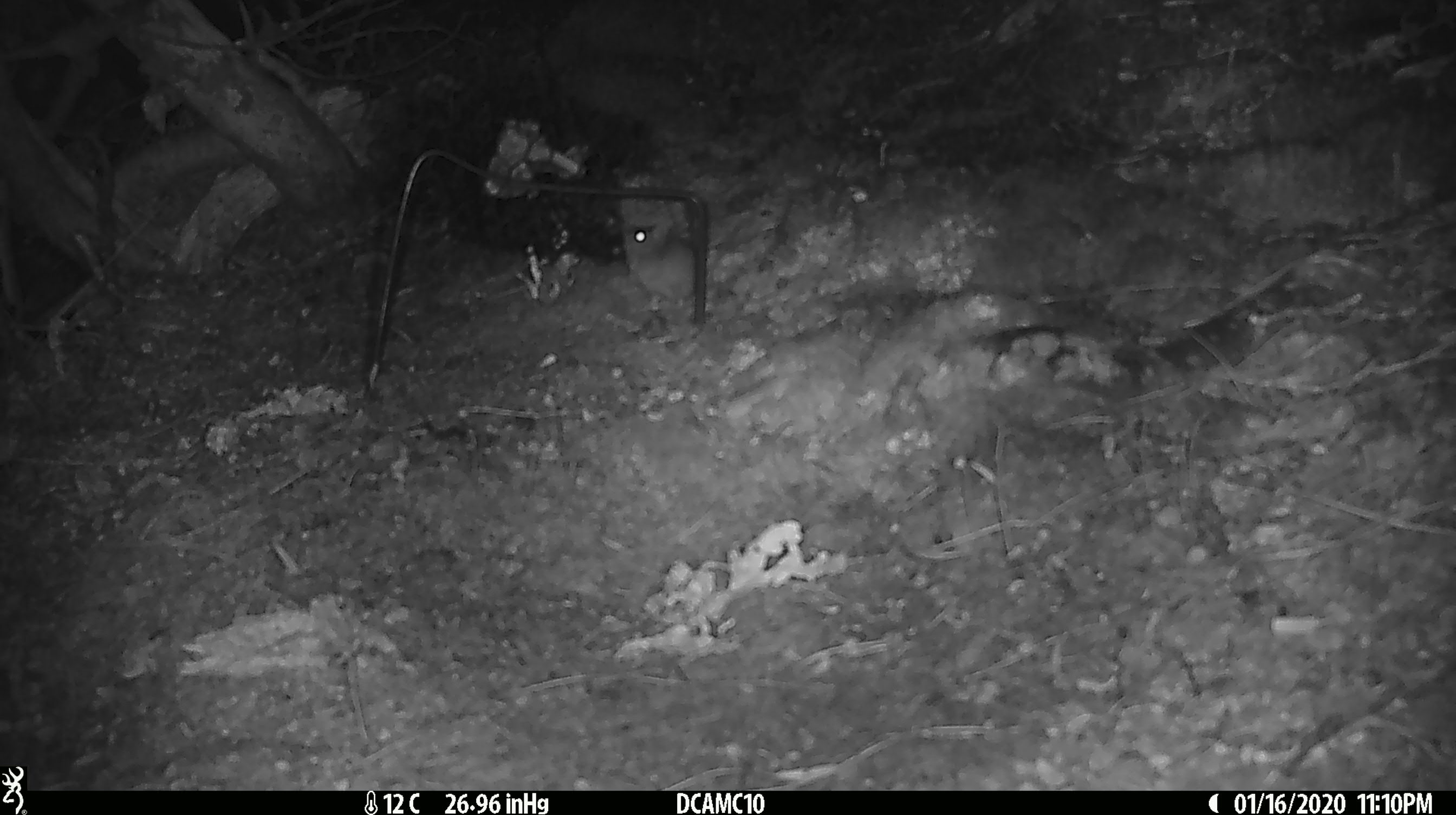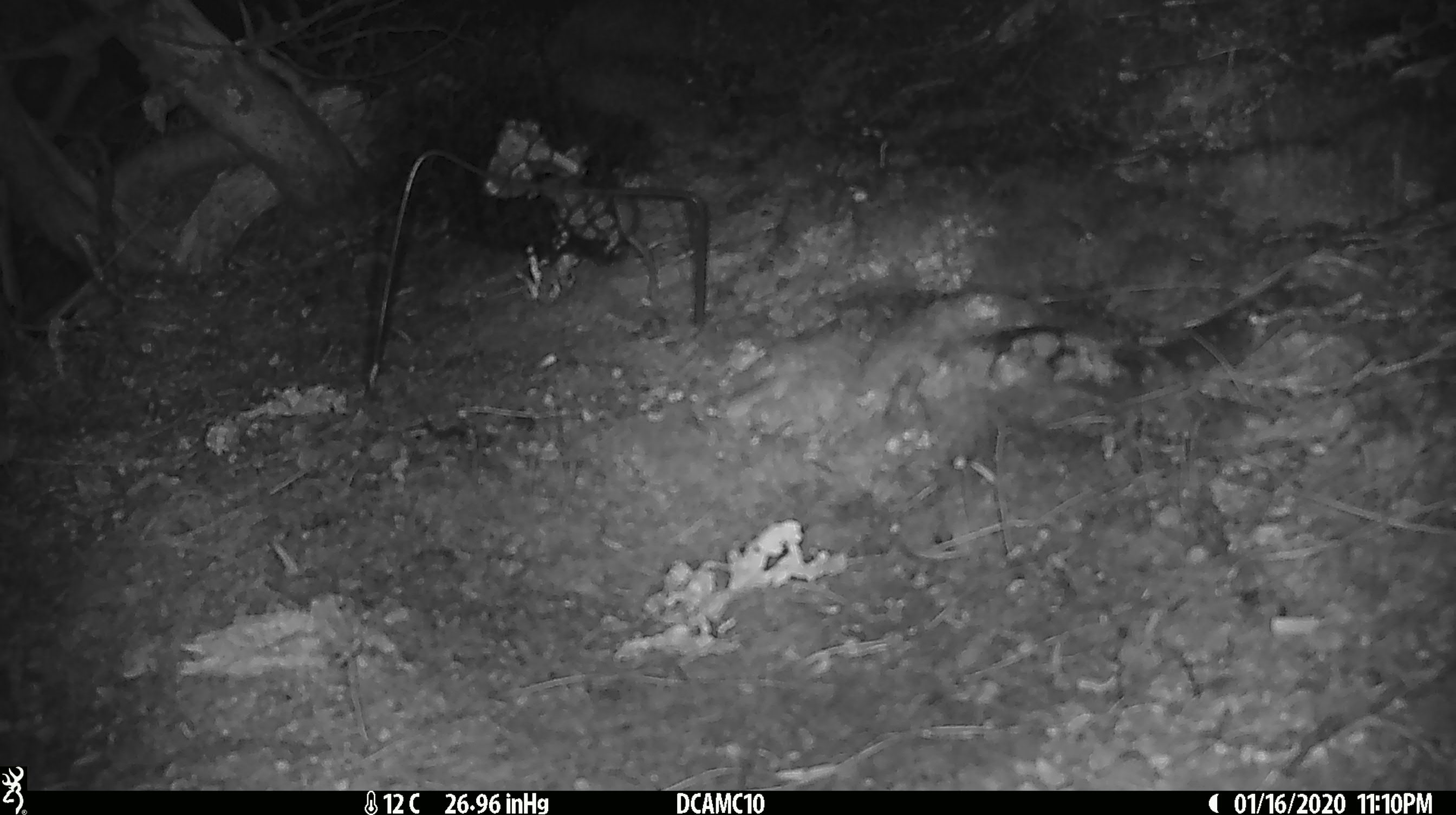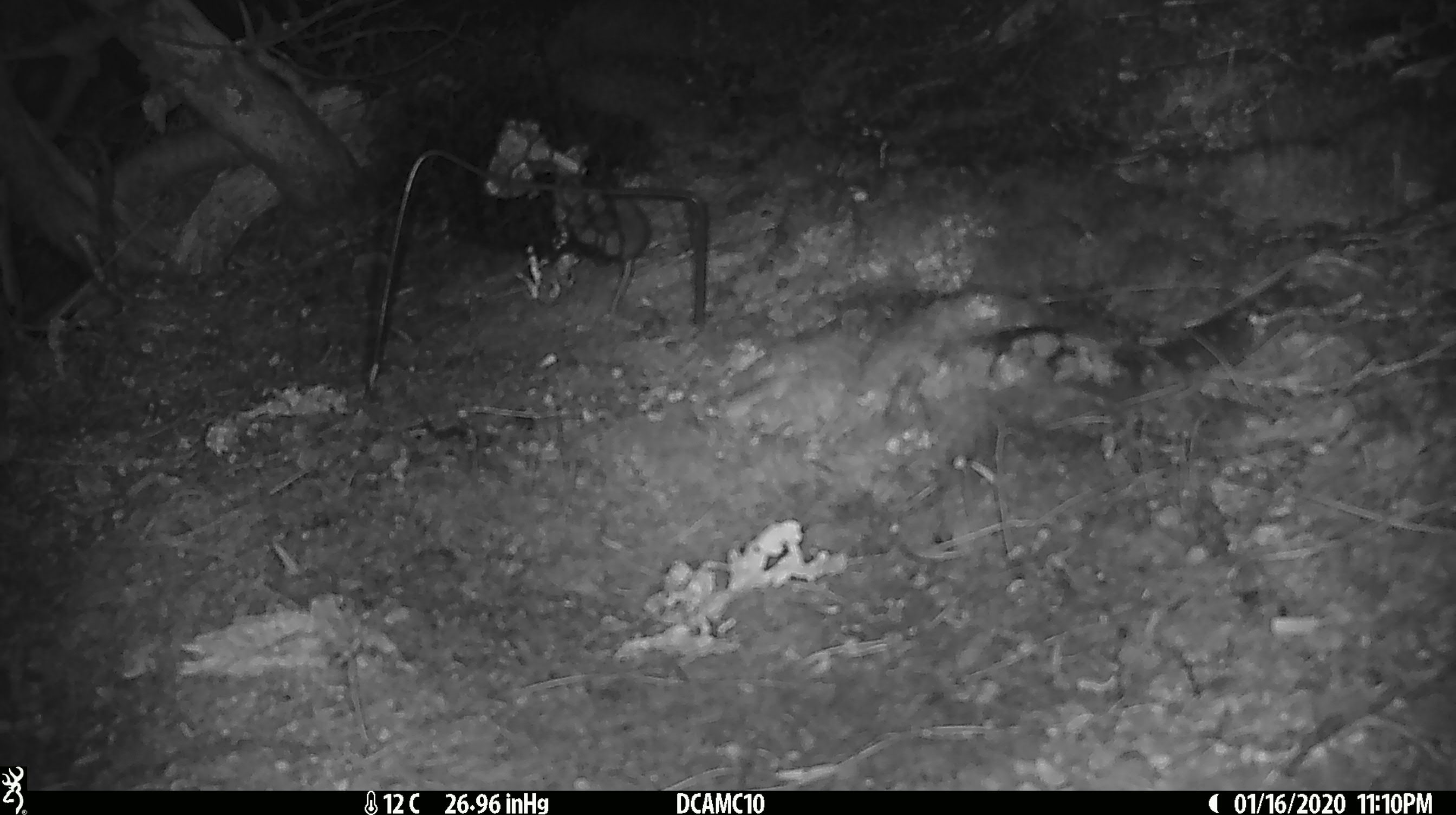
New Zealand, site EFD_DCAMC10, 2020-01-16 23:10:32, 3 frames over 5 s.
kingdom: Animalia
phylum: Chordata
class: Mammalia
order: Rodentia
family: Muridae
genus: Mus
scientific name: Mus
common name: mouse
Mouse (Mus).